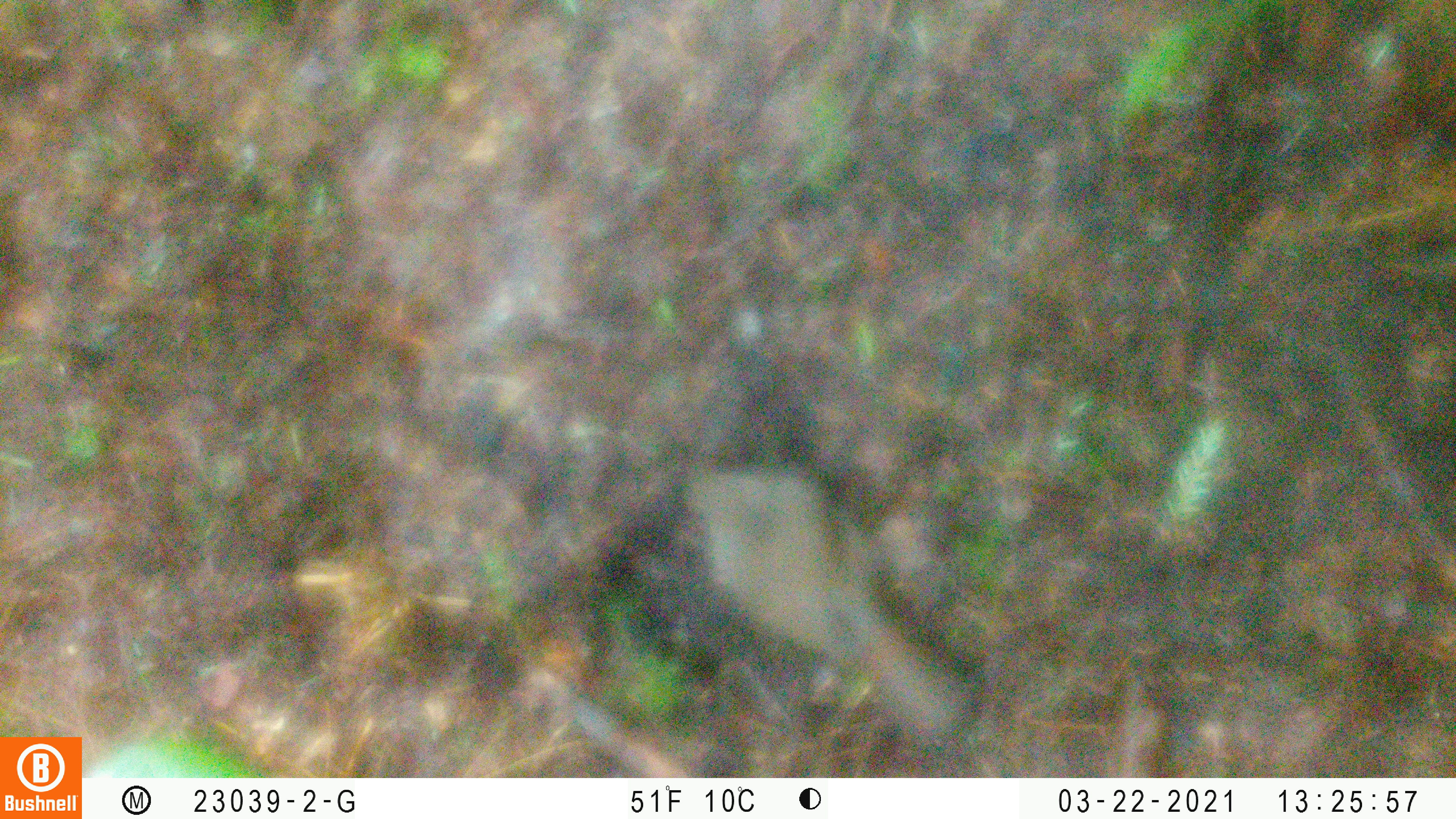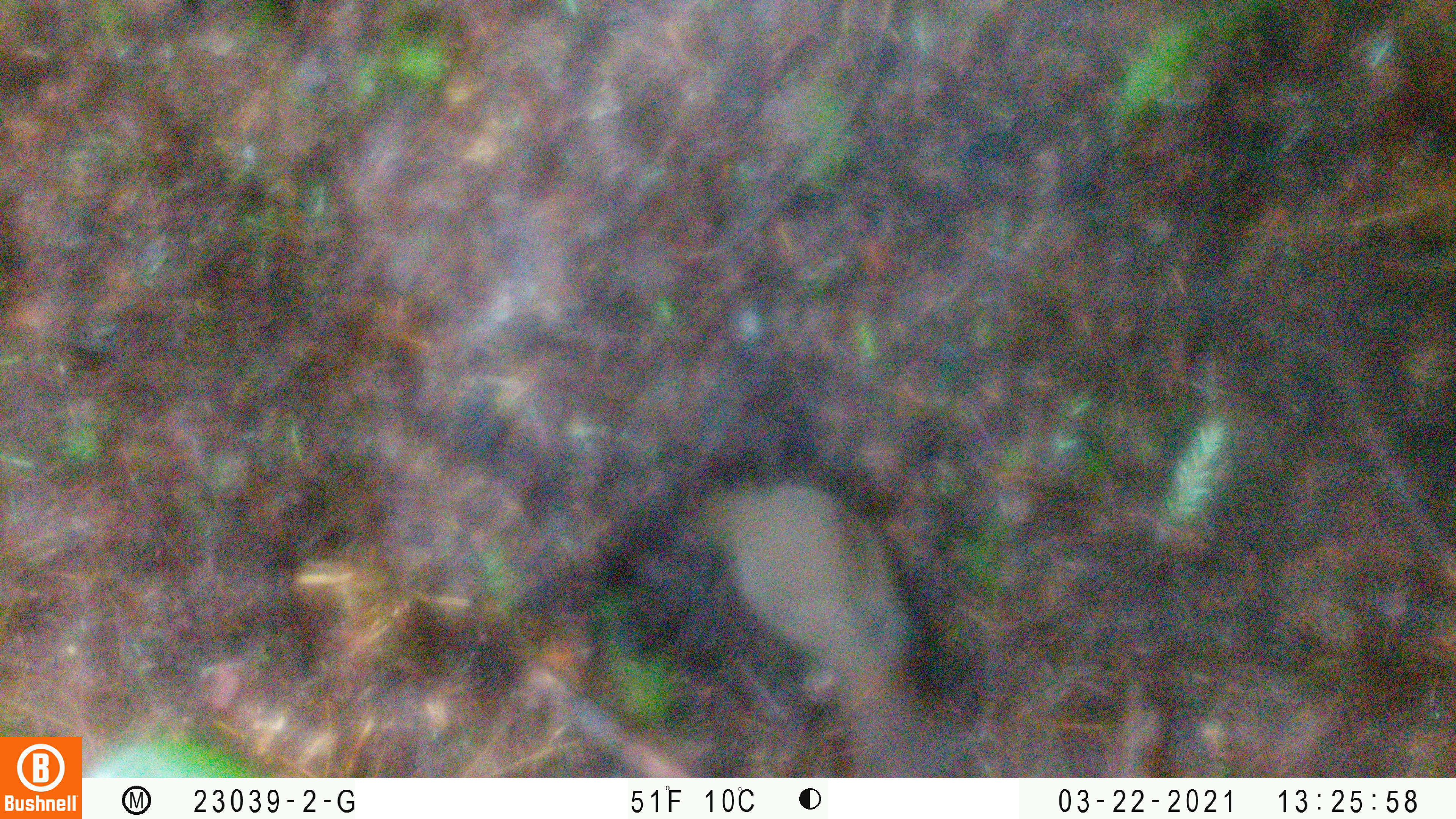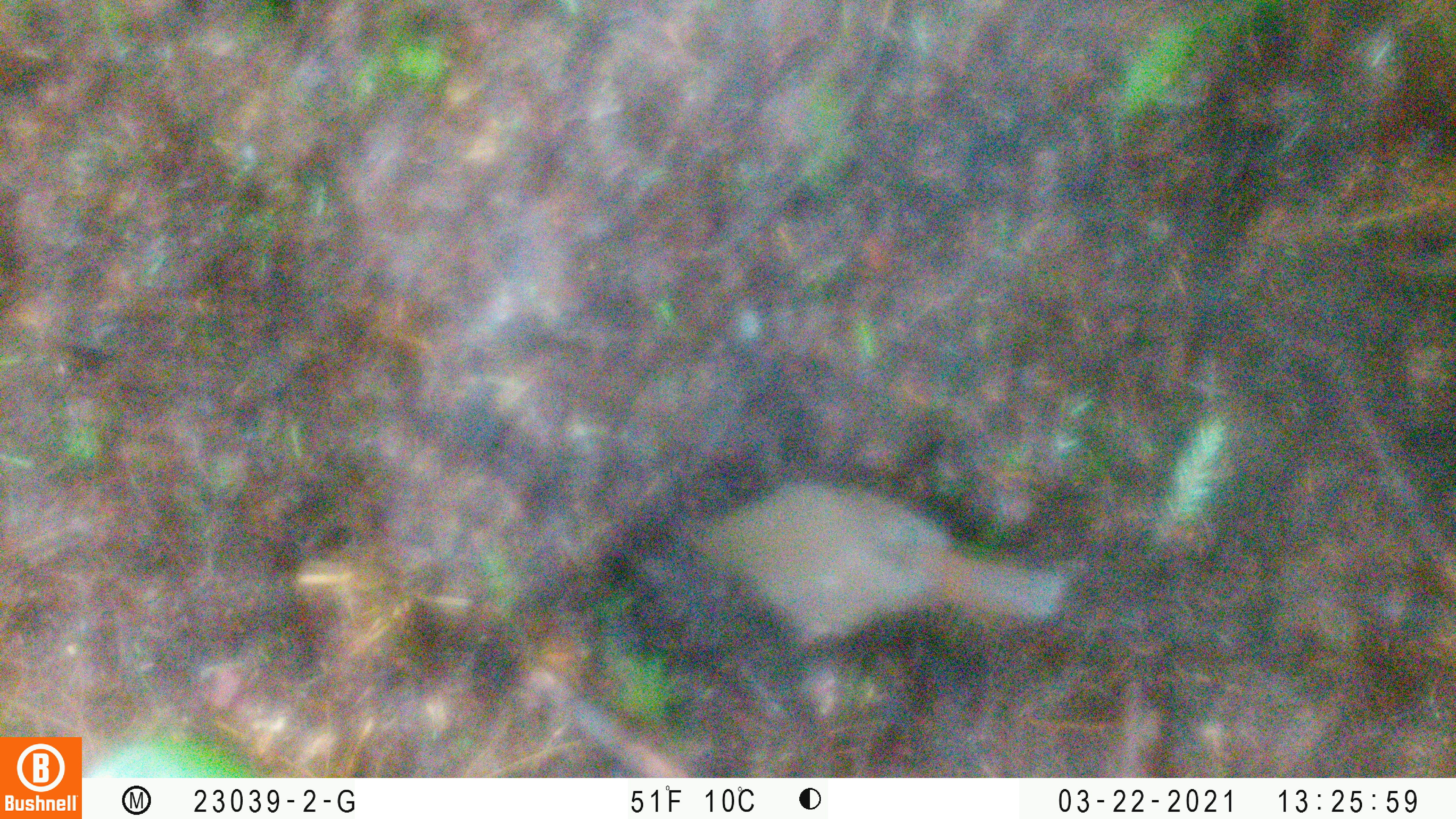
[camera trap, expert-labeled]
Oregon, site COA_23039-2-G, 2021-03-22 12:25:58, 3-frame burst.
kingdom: Animalia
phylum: Chordata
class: Aves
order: Passeriformes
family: Turdidae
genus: Catharus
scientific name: Catharus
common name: brown thrushes and nightingale-thrushes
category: catharus species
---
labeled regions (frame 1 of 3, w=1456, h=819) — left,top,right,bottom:
catharus species: 648,425,993,761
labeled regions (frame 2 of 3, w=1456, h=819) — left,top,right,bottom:
catharus species: 675,449,963,776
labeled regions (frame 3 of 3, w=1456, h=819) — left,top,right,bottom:
catharus species: 660,450,1087,674